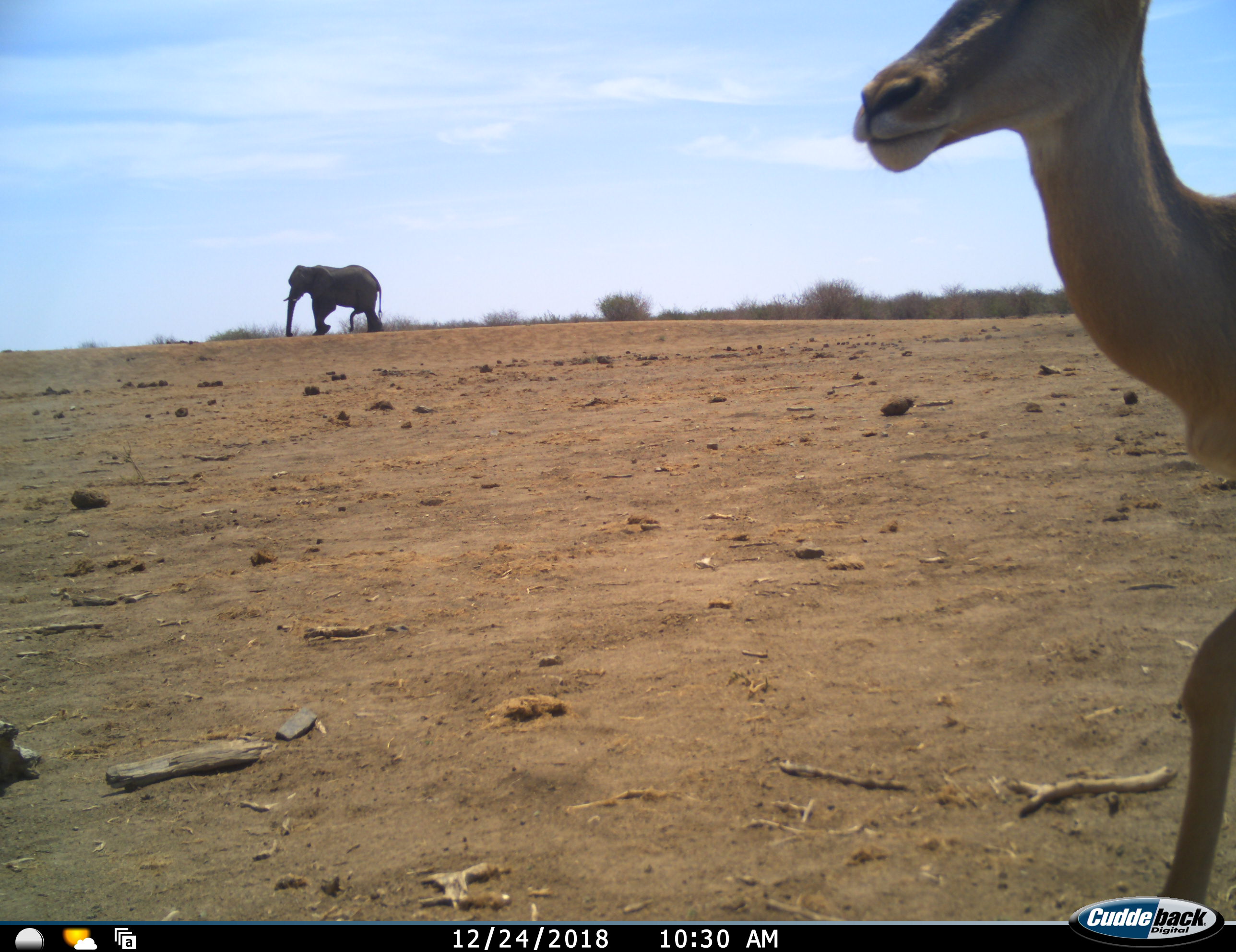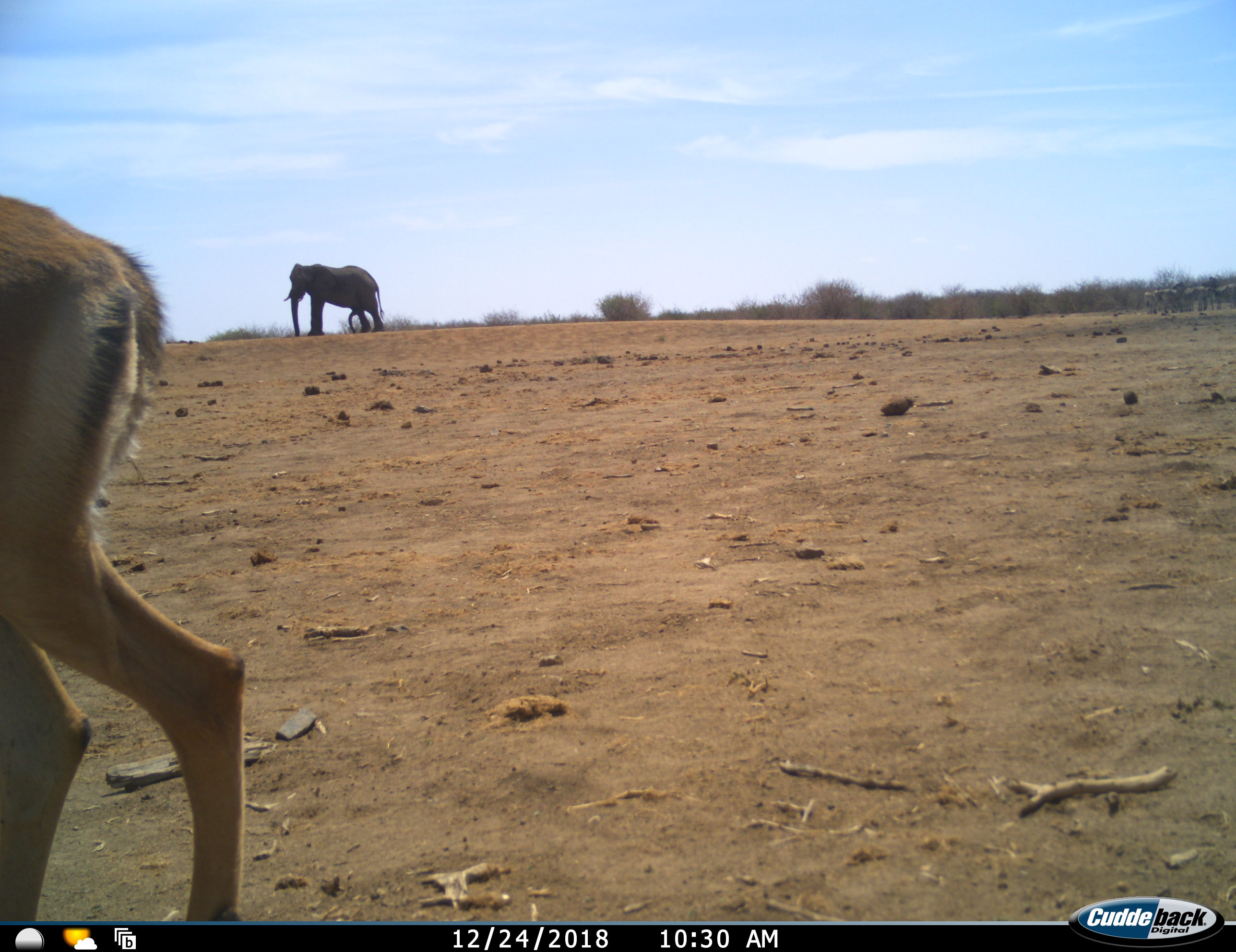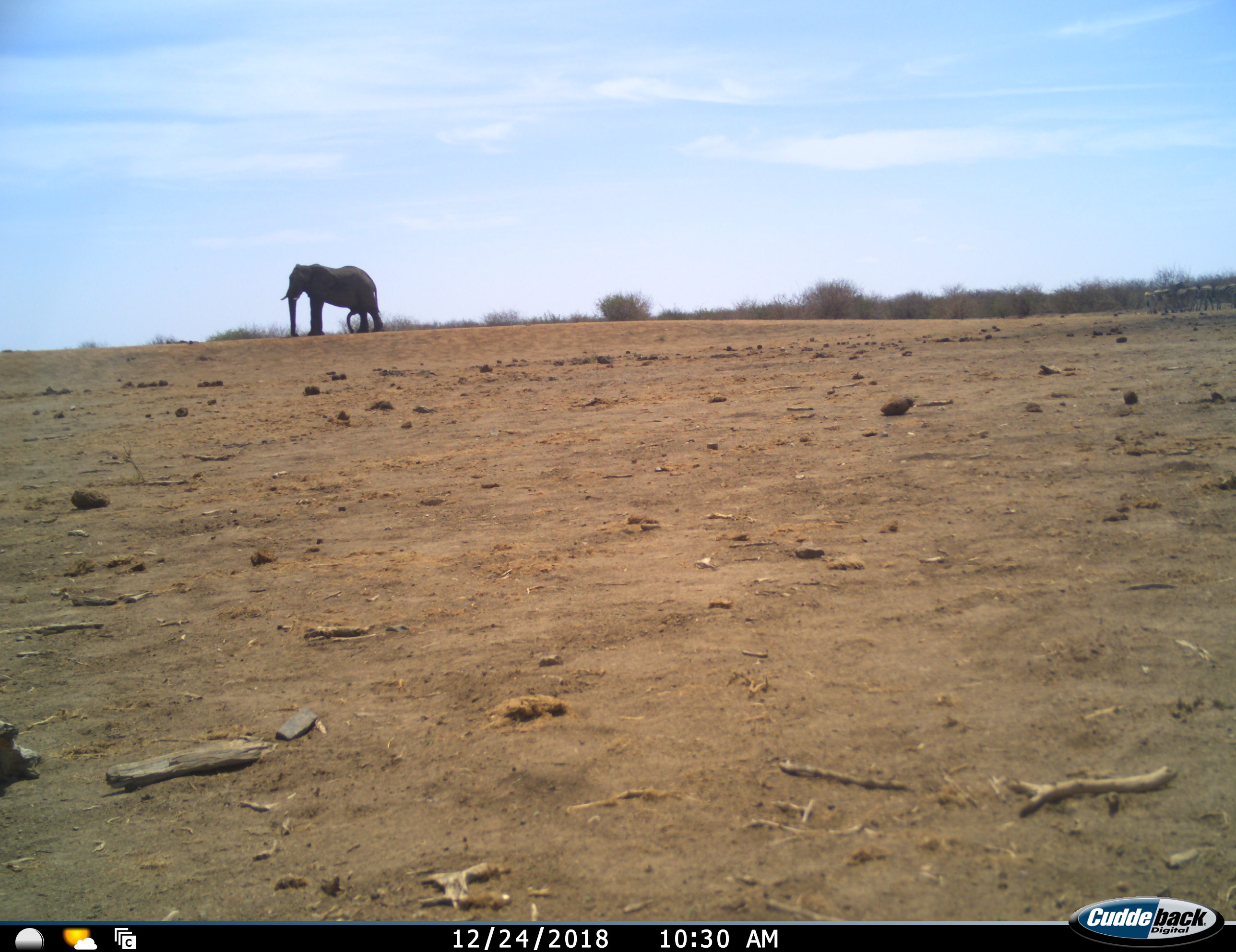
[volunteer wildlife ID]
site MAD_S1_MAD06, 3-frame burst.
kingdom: Animalia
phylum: Chordata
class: Mammalia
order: Proboscidea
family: Elephantidae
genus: Loxodonta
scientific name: Loxodonta africana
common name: african bush elephant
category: elephant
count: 1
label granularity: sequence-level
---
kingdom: Animalia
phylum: Chordata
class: Mammalia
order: Artiodactyla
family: Bovidae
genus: Aepyceros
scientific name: Aepyceros melampus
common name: impala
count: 1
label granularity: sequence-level